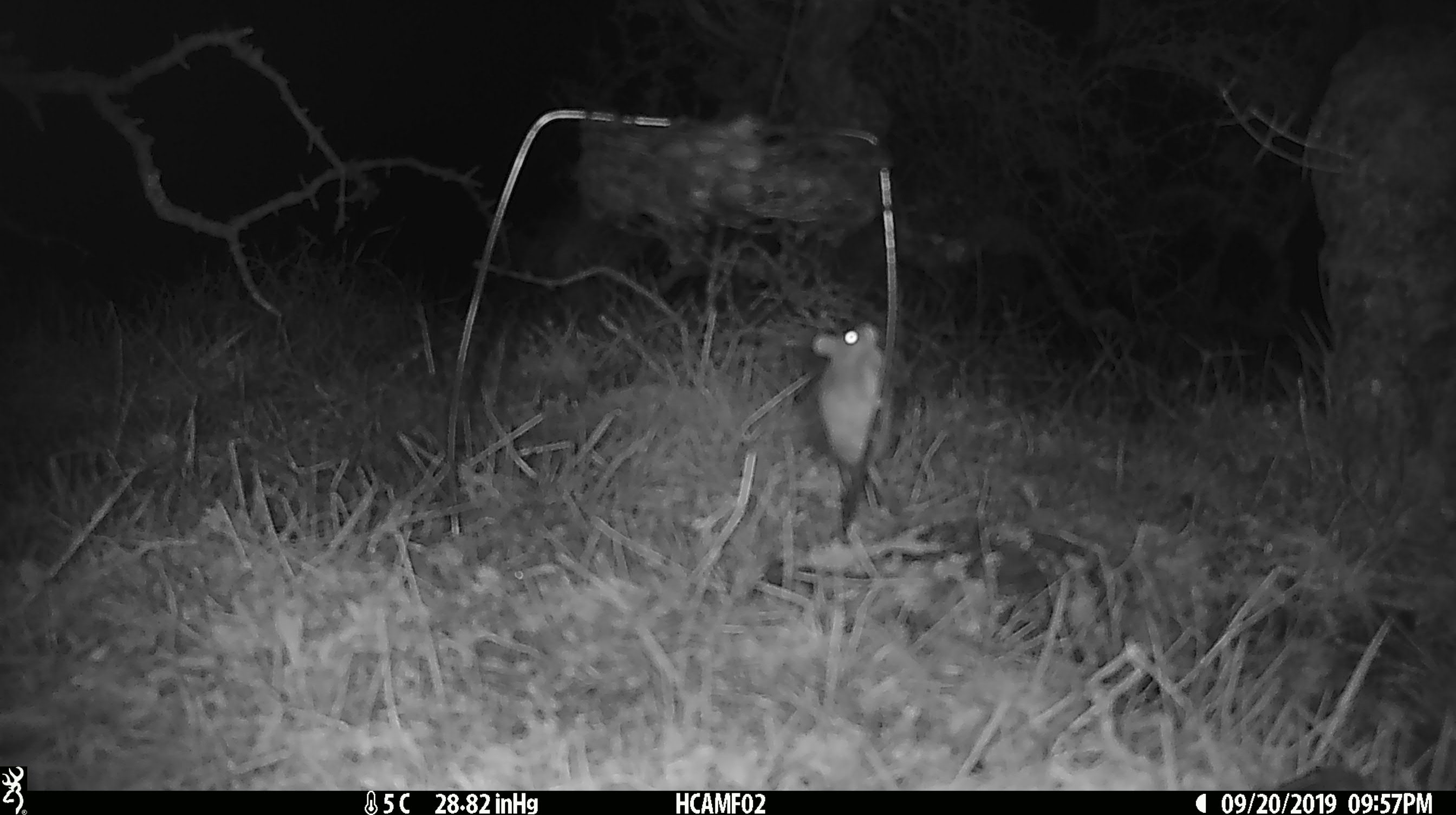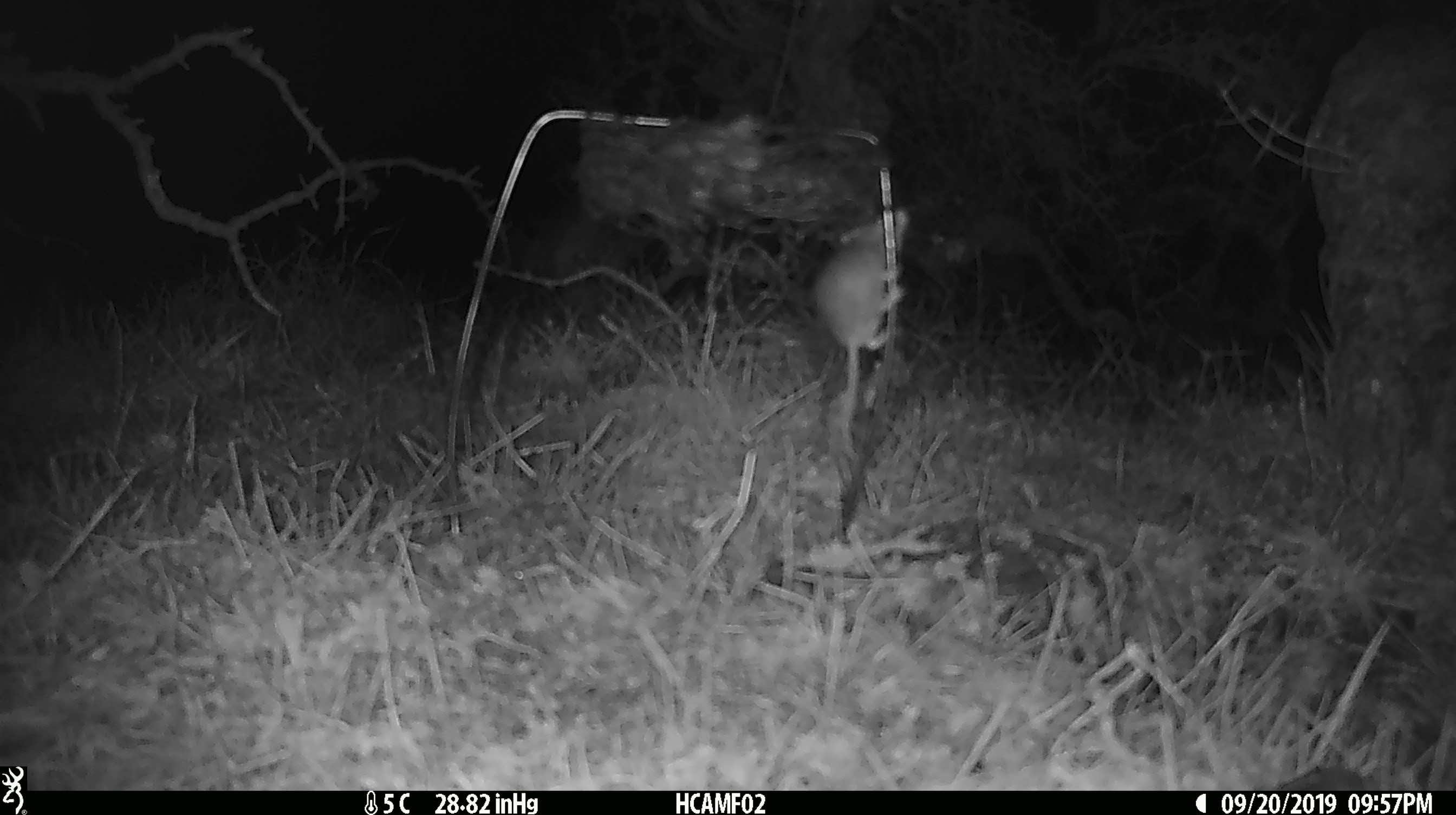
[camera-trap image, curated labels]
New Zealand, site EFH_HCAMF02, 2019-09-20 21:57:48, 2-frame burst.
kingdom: Animalia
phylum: Chordata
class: Mammalia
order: Rodentia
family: Muridae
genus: Mus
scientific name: Mus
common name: mouse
Mouse (Mus).